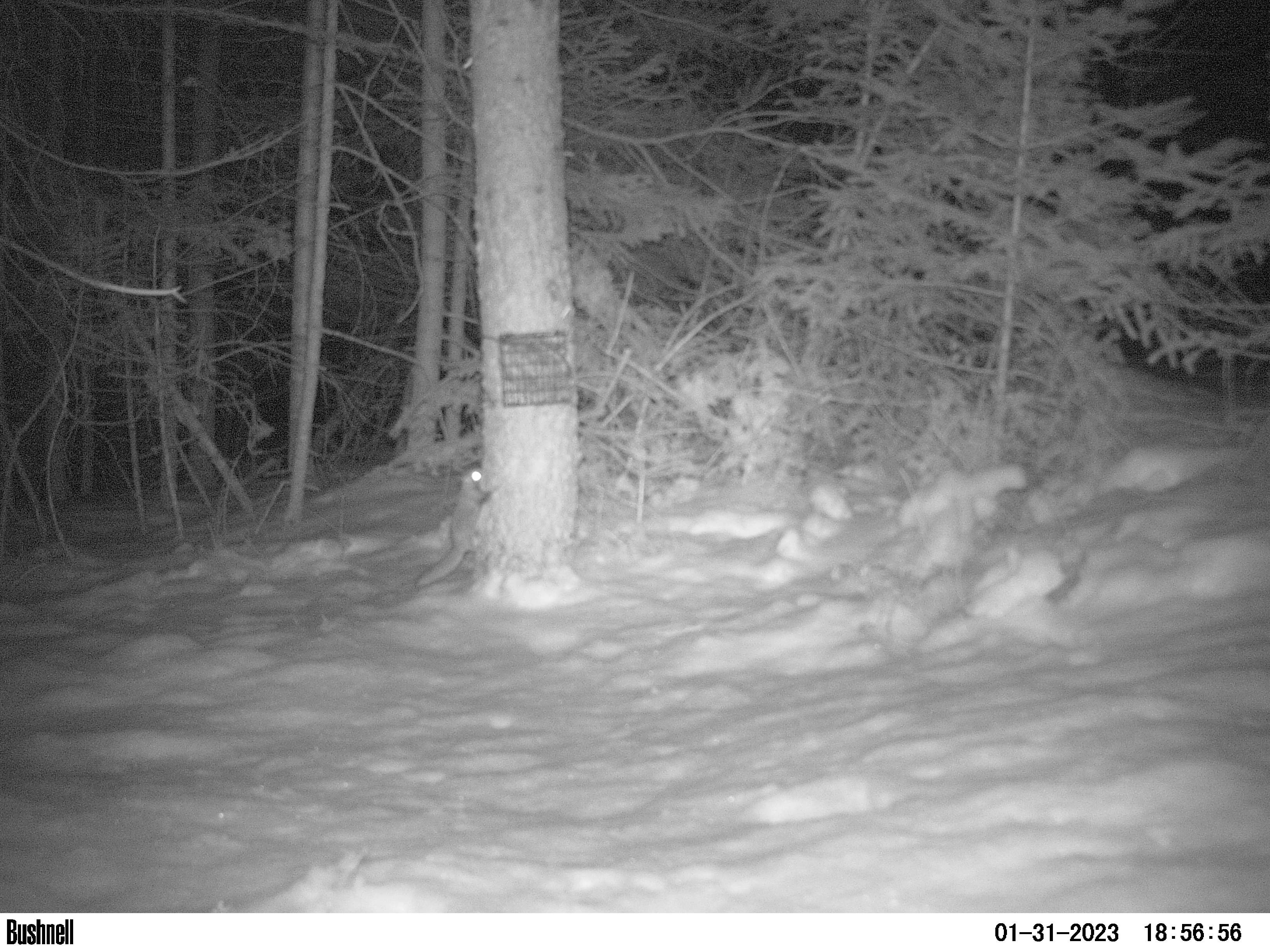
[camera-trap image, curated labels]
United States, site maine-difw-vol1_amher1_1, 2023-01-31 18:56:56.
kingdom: Animalia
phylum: Chordata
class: Mammalia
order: Rodentia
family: Sciuridae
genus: Glaucomys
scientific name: Glaucomys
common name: flying squirrel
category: flying squirrel sp.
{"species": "flying squirrel sp. (flying squirrel) (Glaucomys)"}